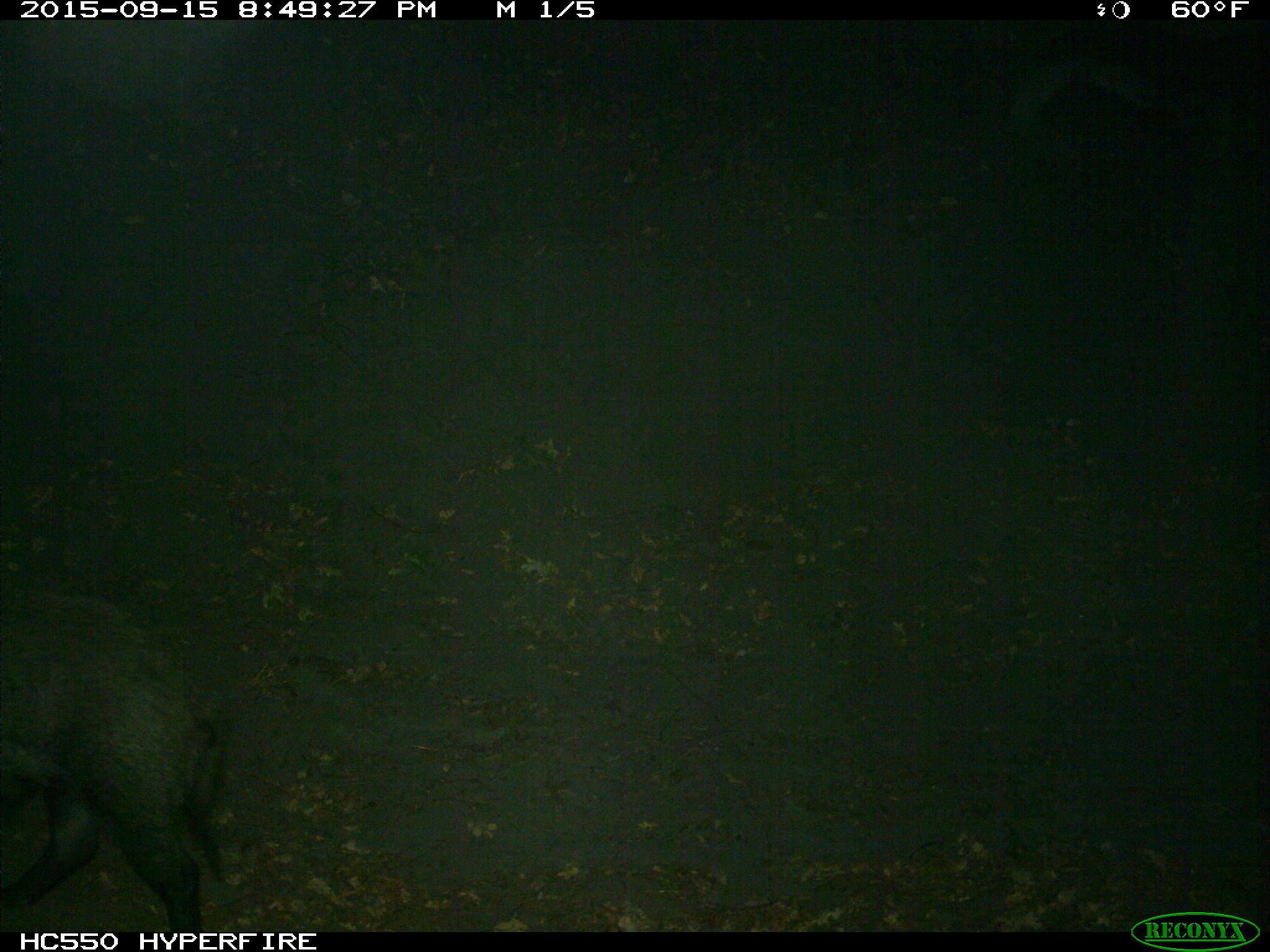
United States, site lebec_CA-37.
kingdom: Animalia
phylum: Chordata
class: Mammalia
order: Artiodactyla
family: Suidae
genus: Sus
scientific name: Sus scrofa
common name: wild boar